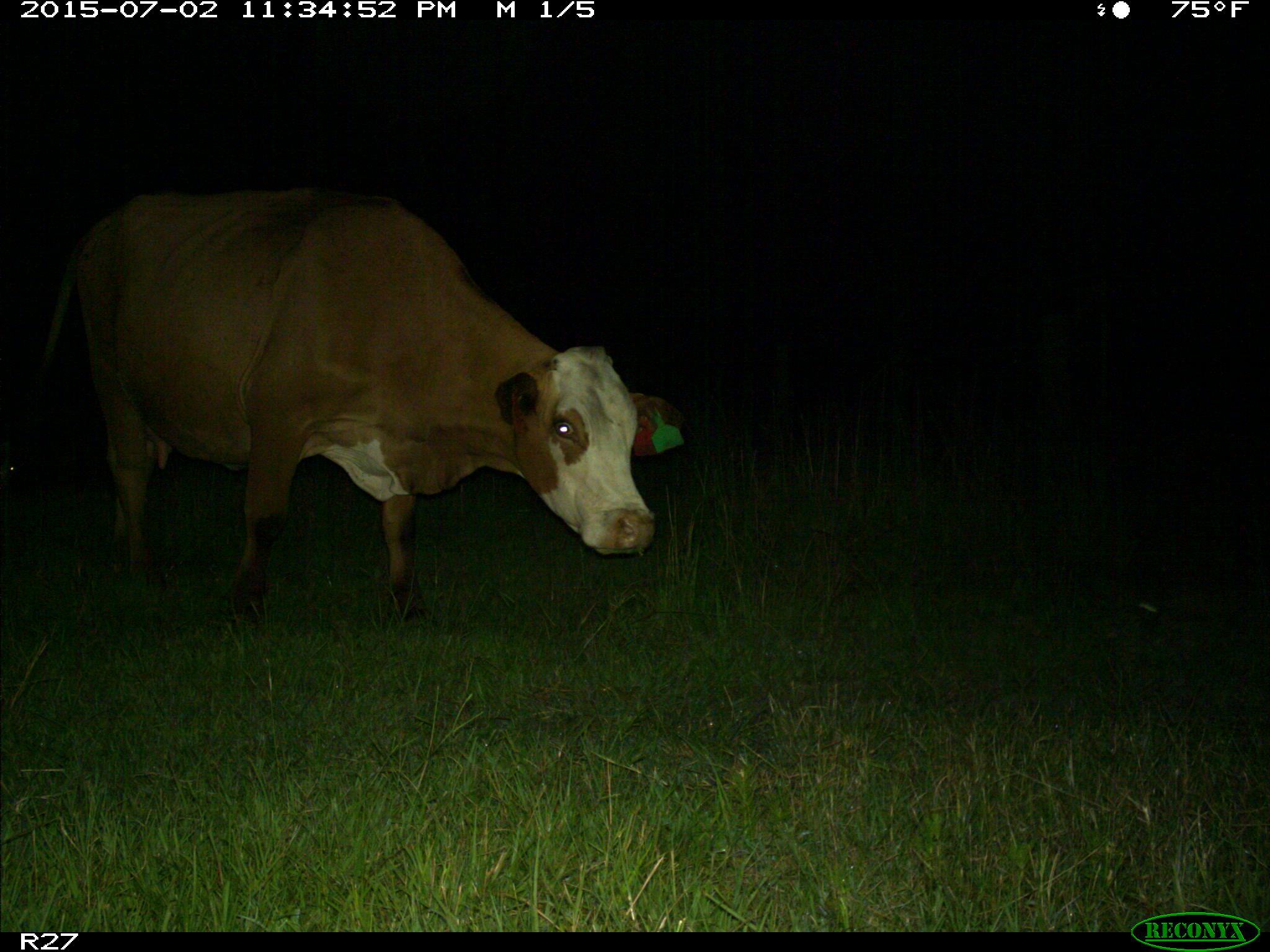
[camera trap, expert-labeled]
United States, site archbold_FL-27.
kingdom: Animalia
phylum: Chordata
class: Mammalia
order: Artiodactyla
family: Bovidae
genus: Bos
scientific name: Bos taurus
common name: domestic cow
Bos taurus (domestic cow).